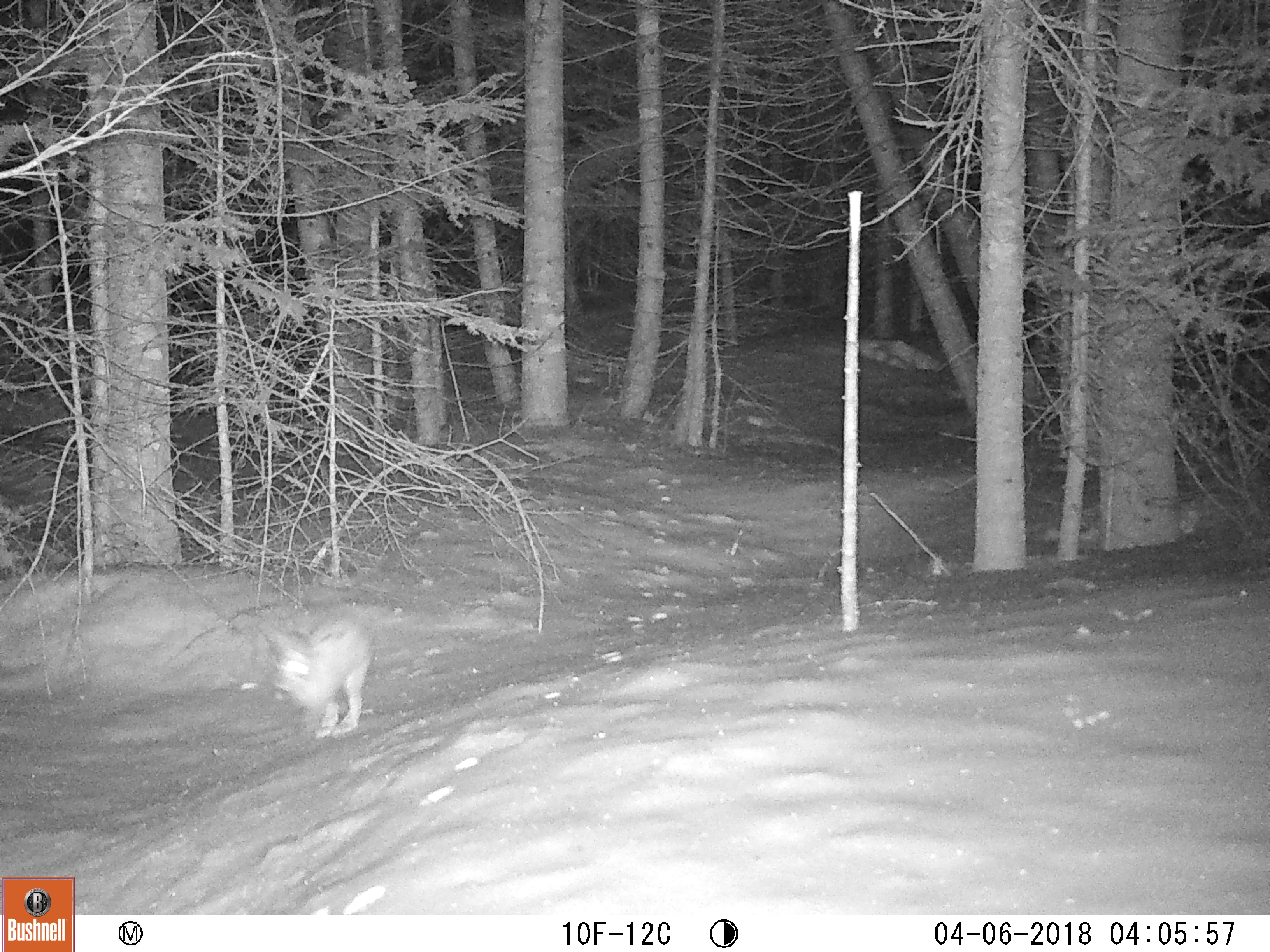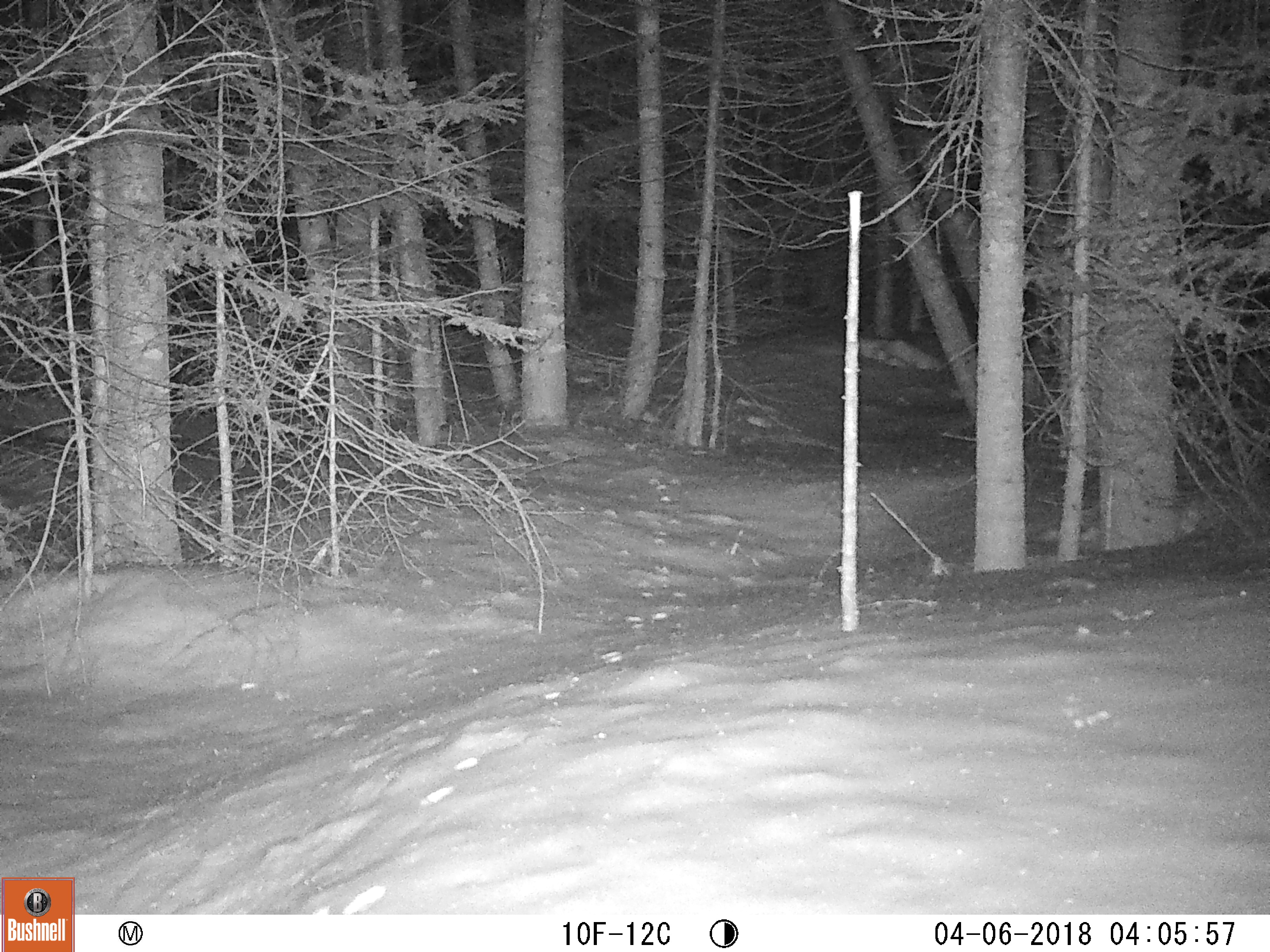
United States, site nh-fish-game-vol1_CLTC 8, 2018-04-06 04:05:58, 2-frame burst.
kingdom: Animalia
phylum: Chordata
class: Mammalia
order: Lagomorpha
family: Leporidae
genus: Lepus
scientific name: Lepus americanus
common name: snowshoe hare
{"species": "snowshoe hare (Lepus americanus)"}